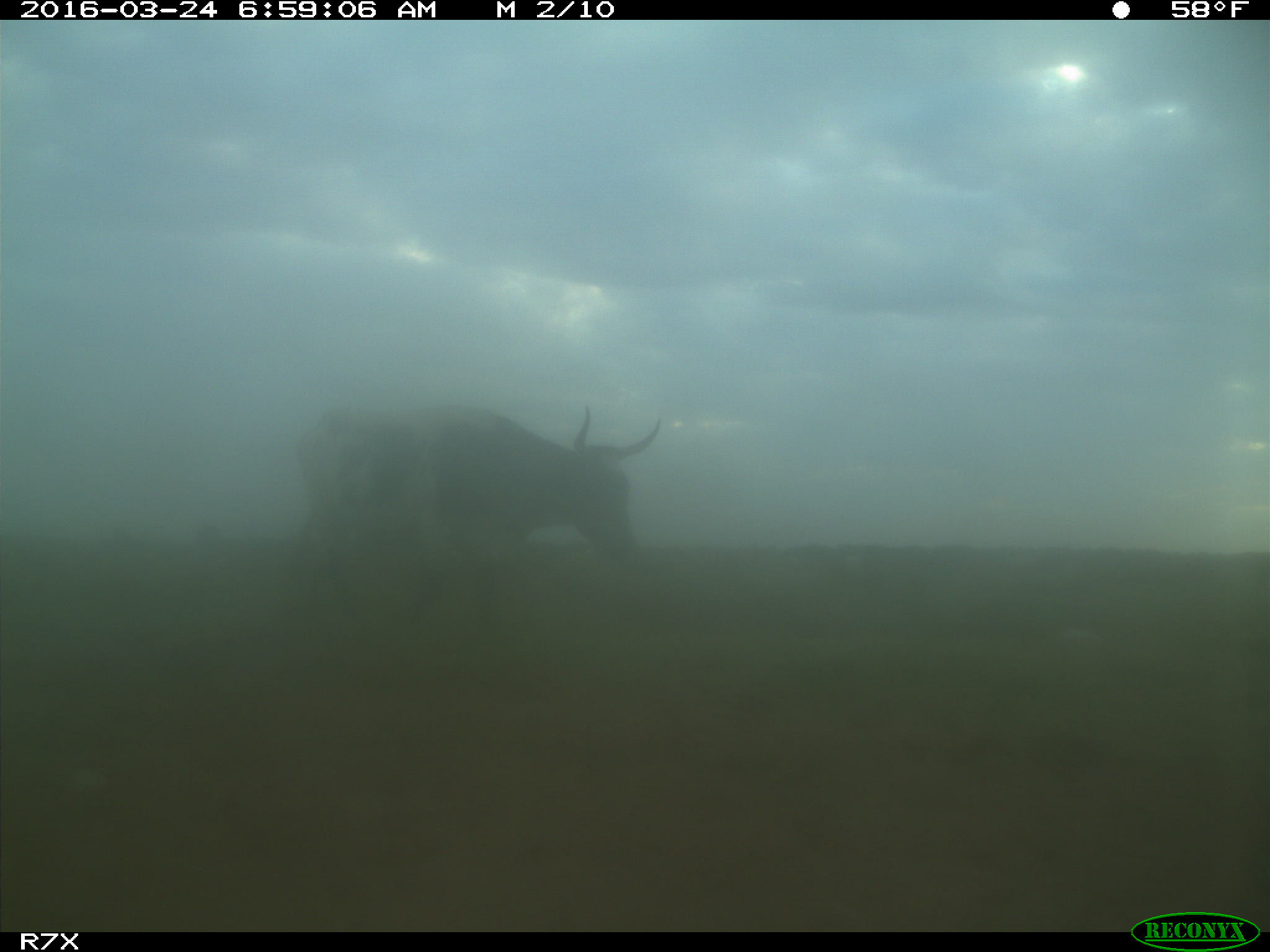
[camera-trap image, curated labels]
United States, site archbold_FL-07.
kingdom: Animalia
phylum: Chordata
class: Mammalia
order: Artiodactyla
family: Bovidae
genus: Bos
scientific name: Bos taurus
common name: domestic cow